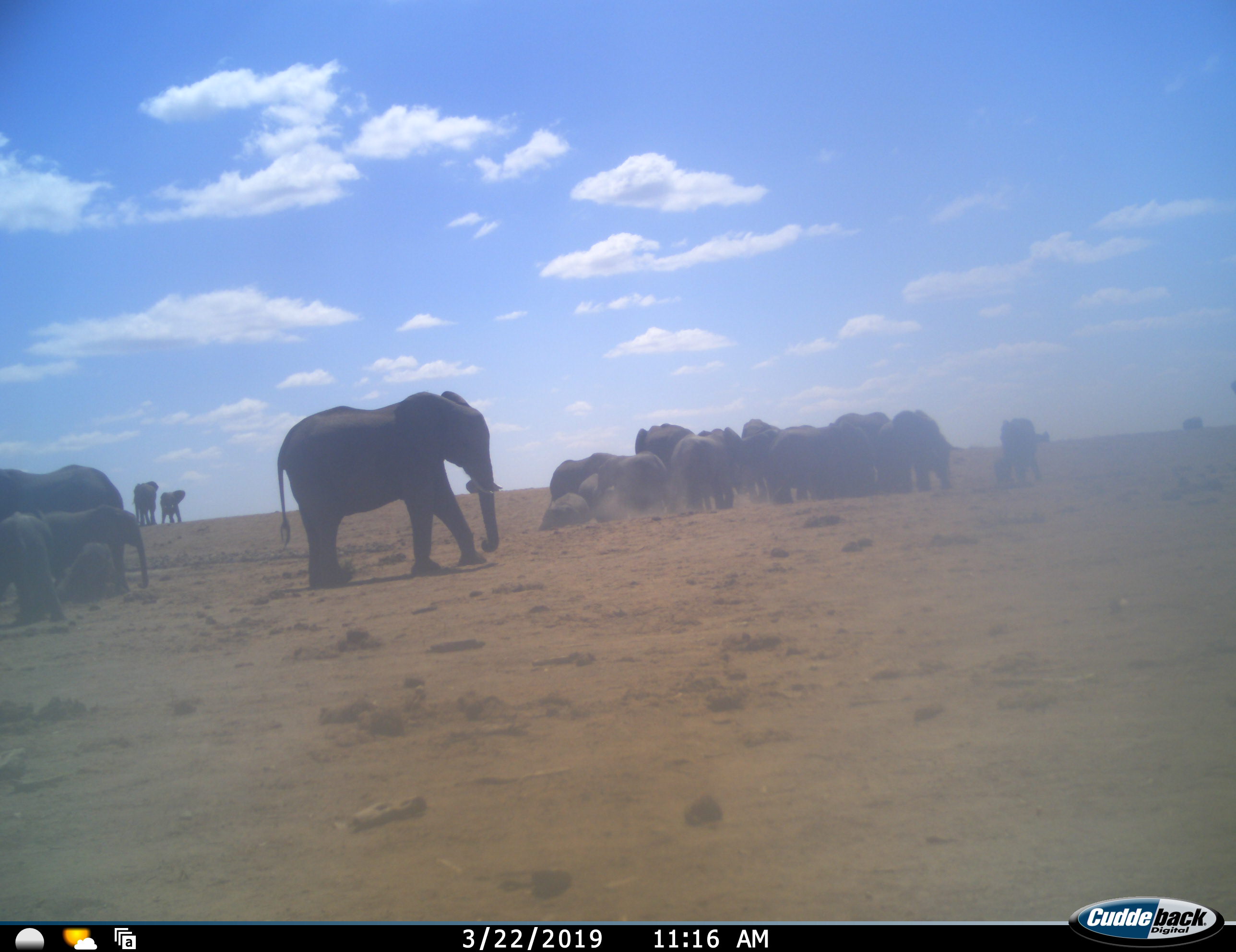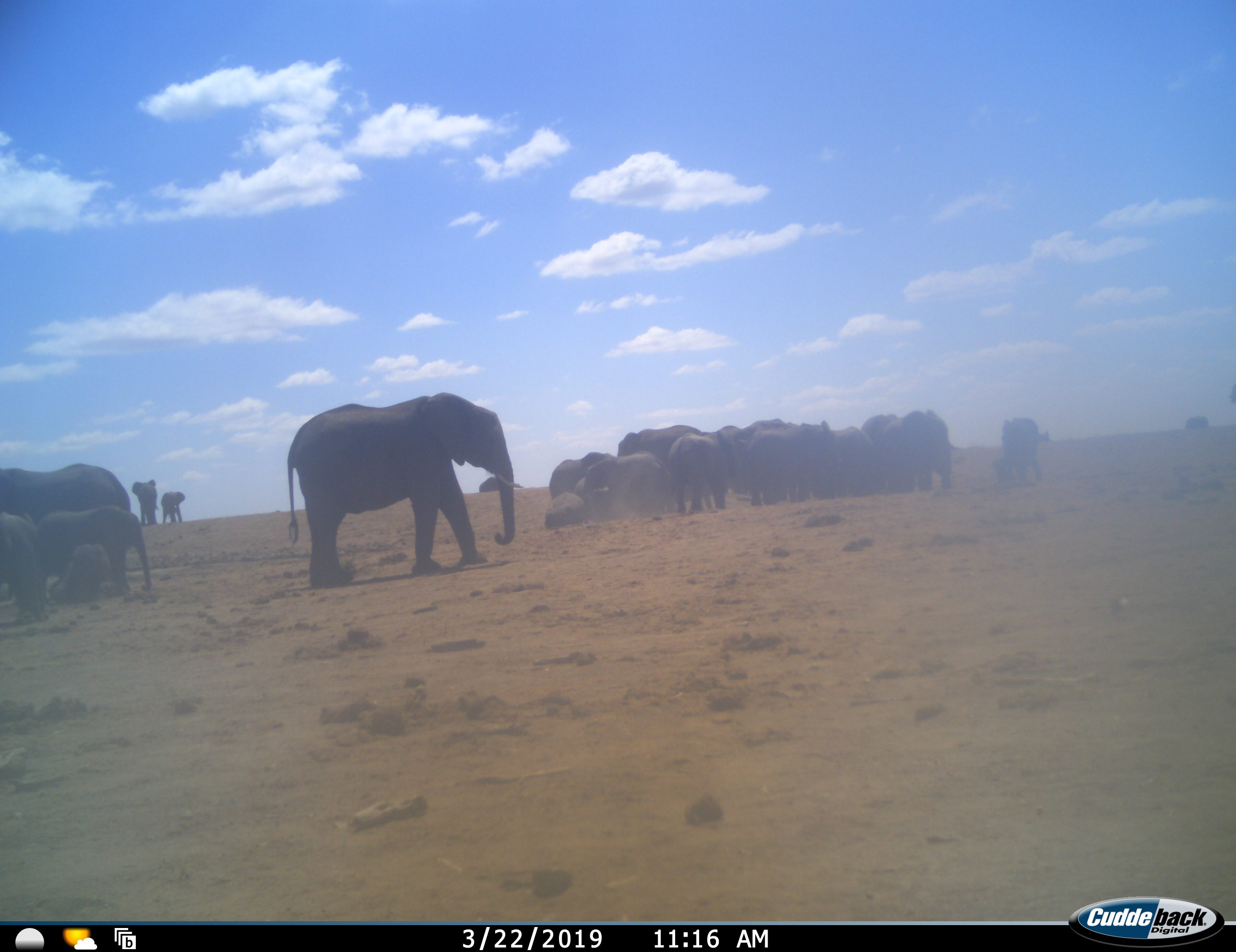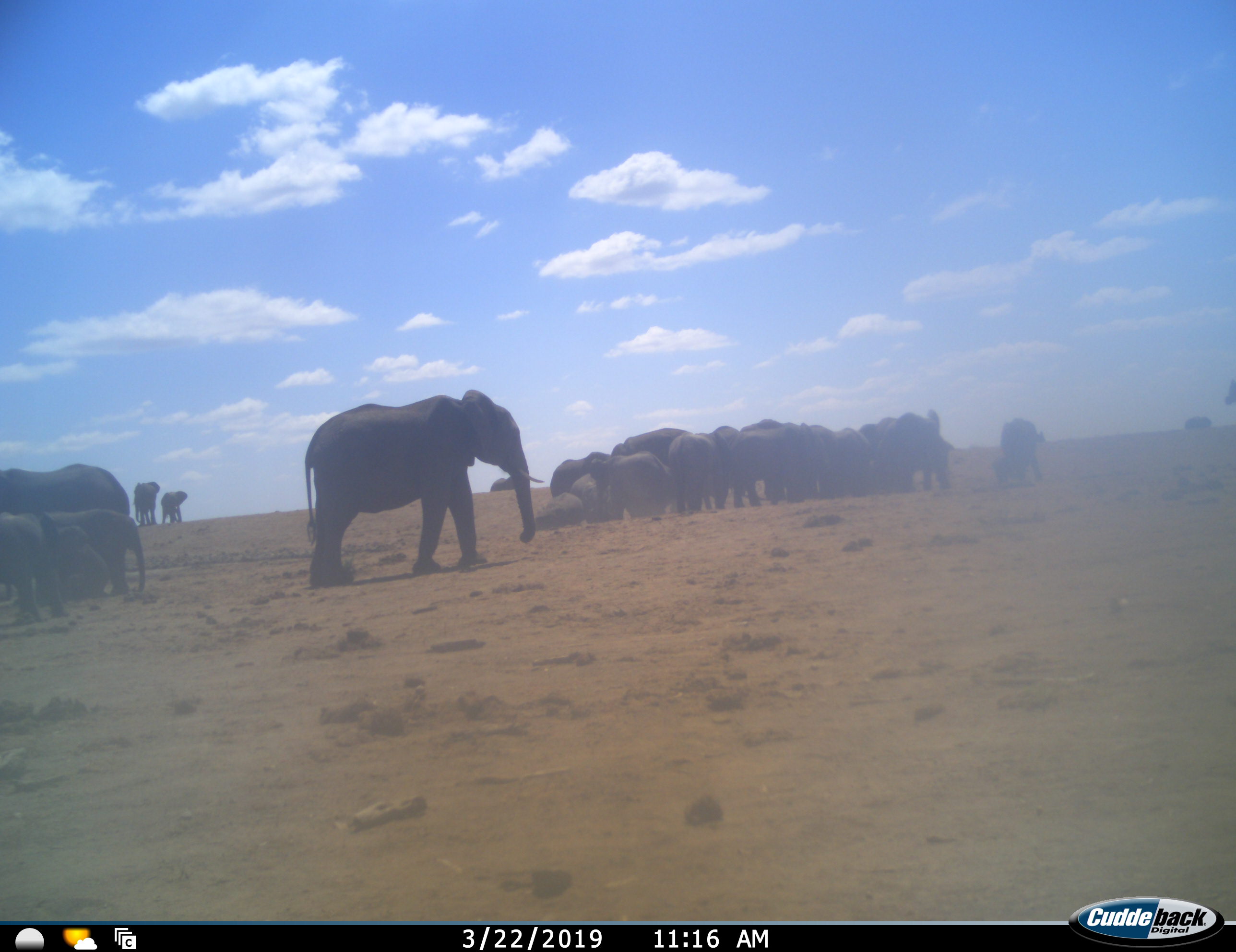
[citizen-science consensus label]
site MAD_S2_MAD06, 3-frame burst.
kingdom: Animalia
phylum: Chordata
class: Mammalia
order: Proboscidea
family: Elephantidae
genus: Loxodonta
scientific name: Loxodonta africana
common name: african bush elephant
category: elephant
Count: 11-50.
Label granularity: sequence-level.